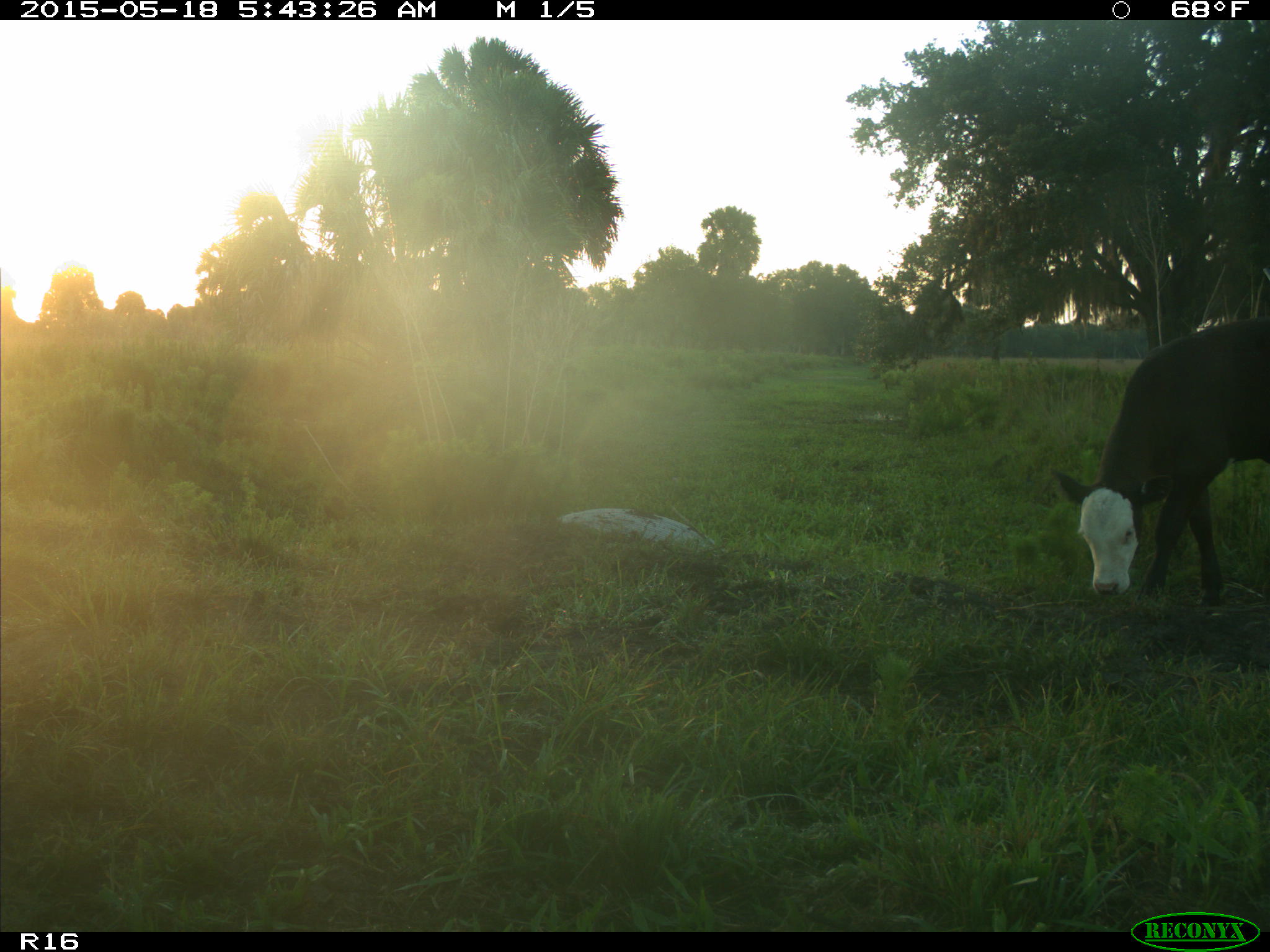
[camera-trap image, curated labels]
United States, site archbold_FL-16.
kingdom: Animalia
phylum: Chordata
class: Mammalia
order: Artiodactyla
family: Bovidae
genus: Bos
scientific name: Bos taurus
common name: domestic cow